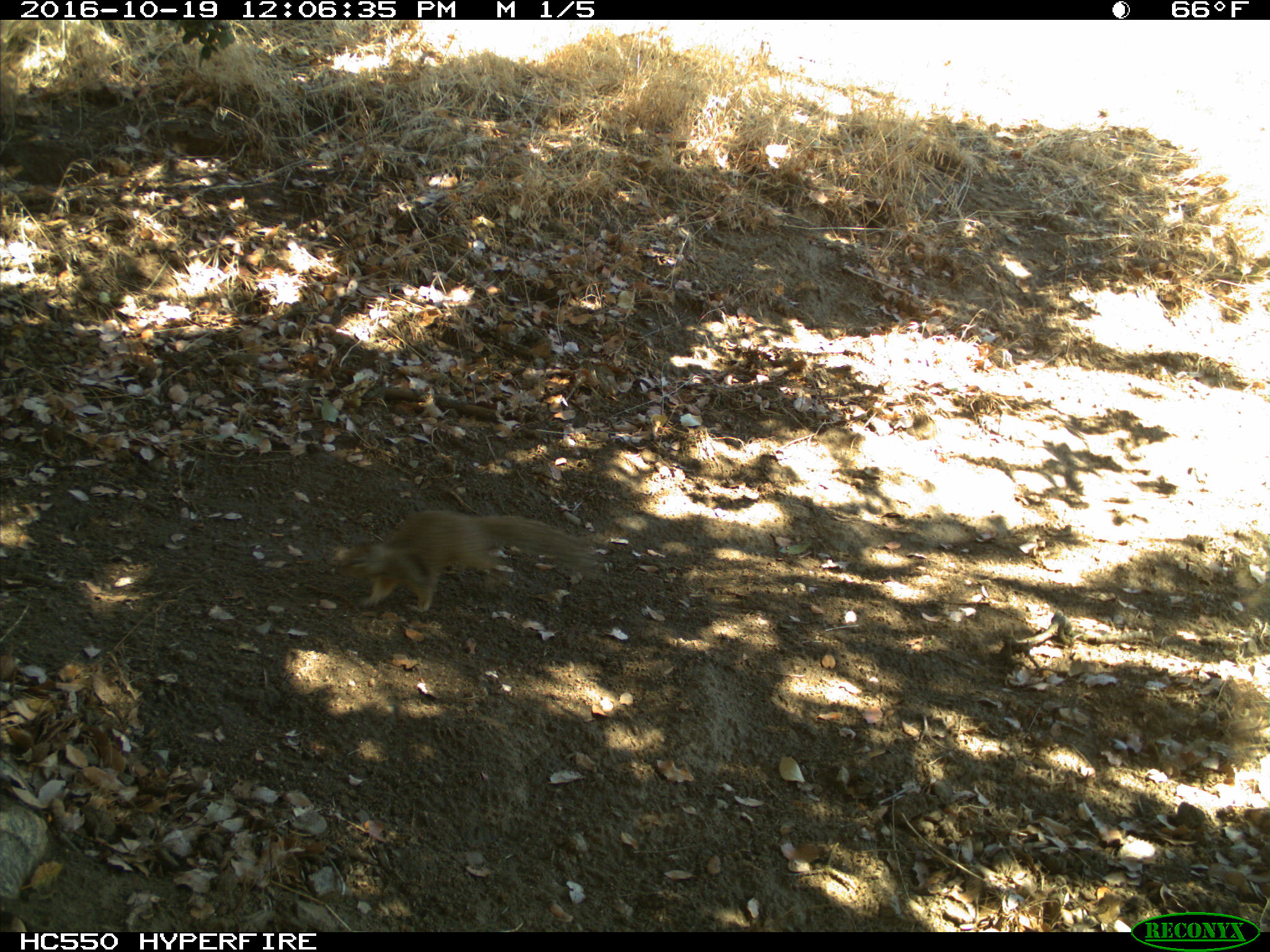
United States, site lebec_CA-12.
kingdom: Animalia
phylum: Chordata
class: Mammalia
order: Rodentia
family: Sciuridae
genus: Otospermophilus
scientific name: Otospermophilus beecheyi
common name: california ground squirrel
Otospermophilus beecheyi (california ground squirrel).